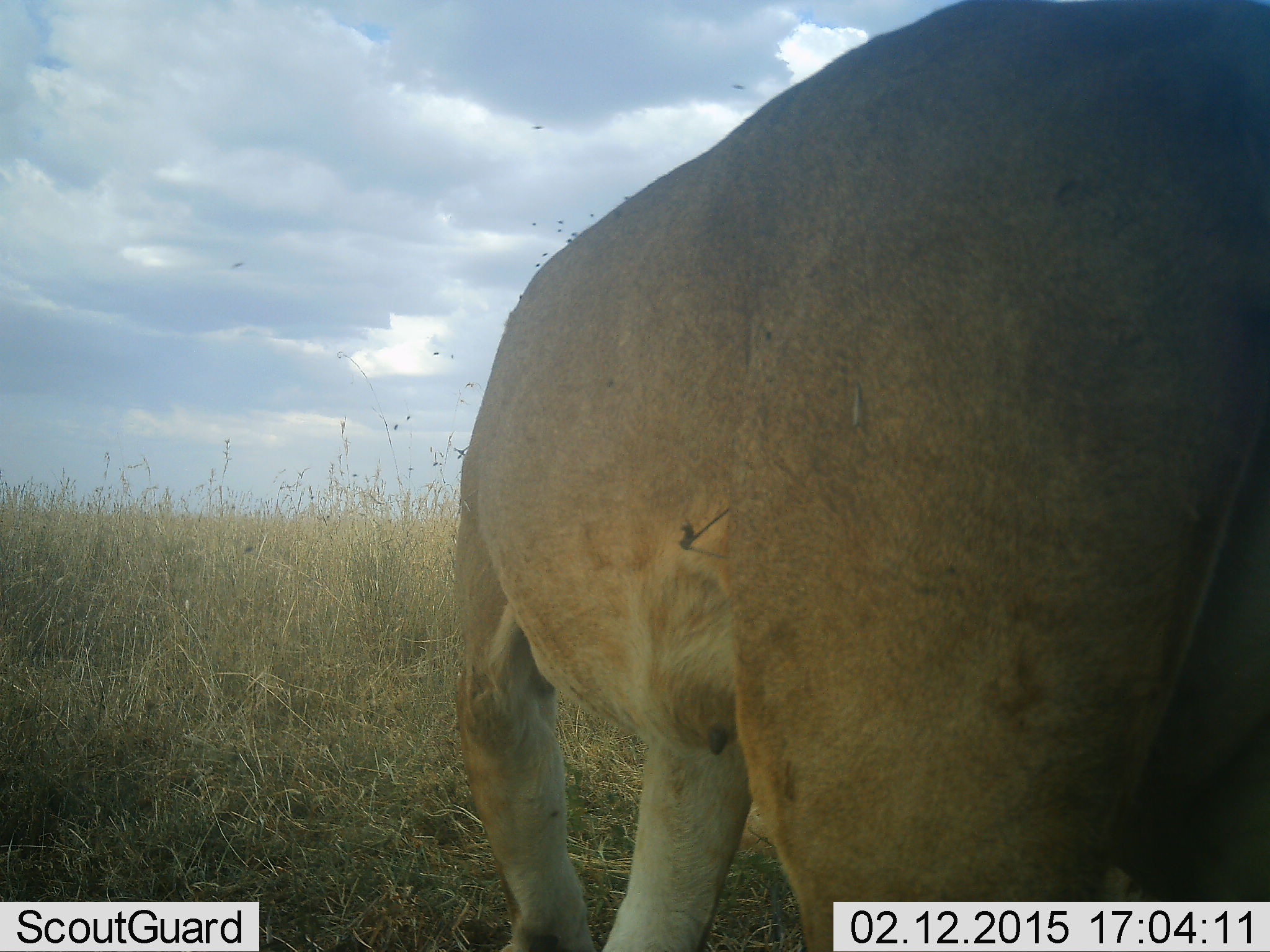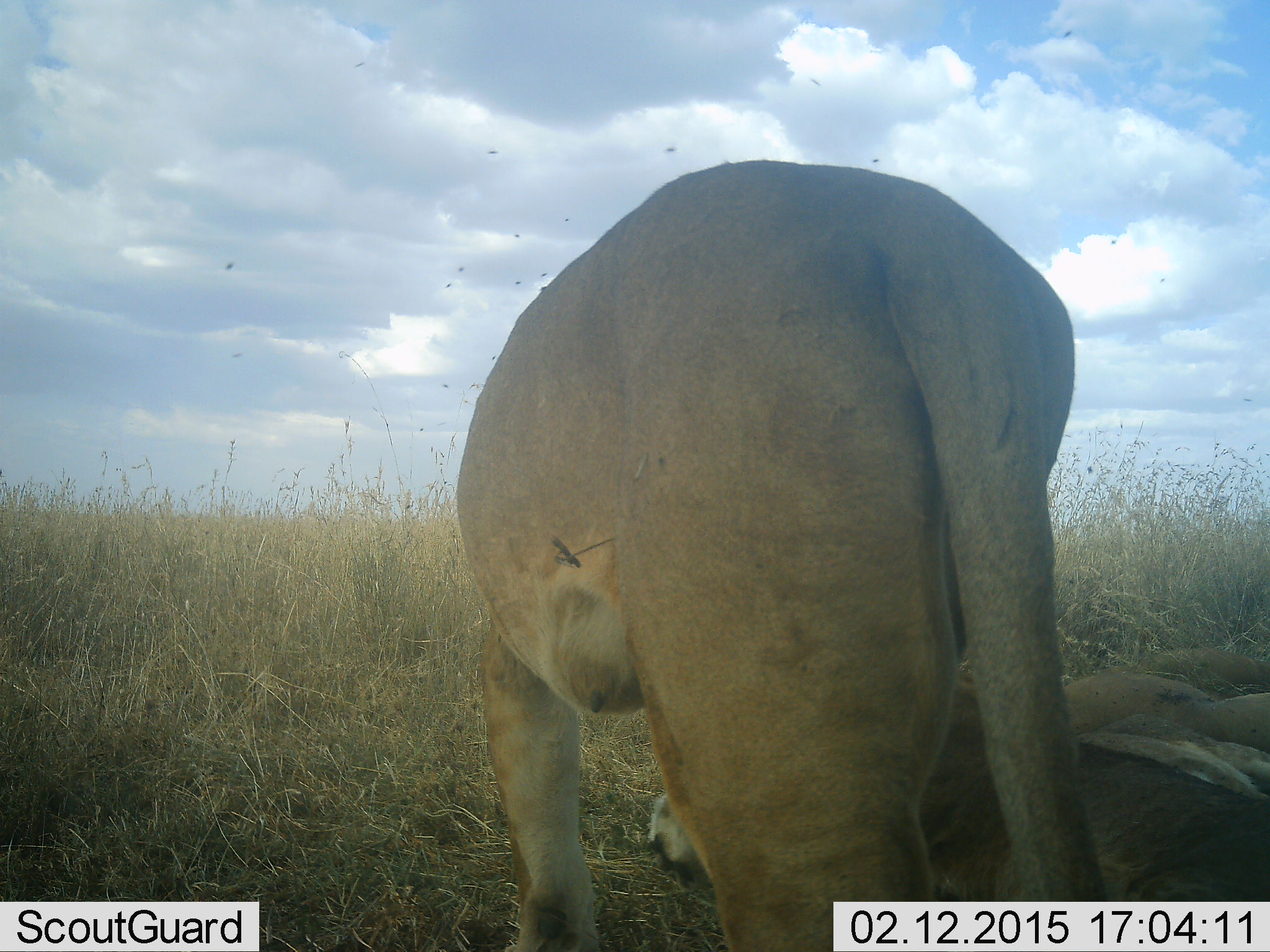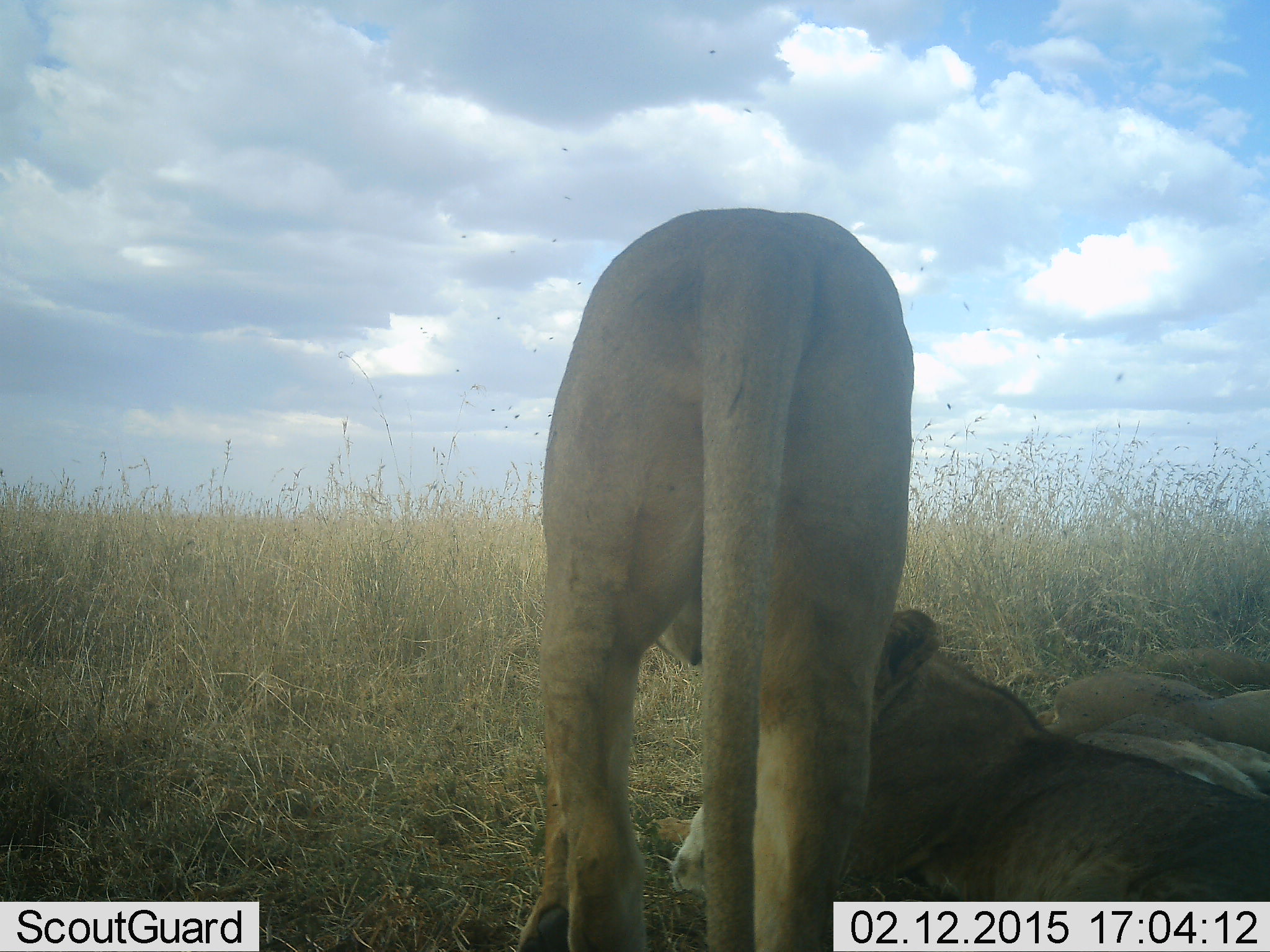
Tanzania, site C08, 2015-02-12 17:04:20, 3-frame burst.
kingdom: Animalia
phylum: Chordata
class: Mammalia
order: Carnivora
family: Felidae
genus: Panthera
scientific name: Panthera leo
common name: lion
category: lionfemale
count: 3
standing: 40%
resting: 100%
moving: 30%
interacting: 0%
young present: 20%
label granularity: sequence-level